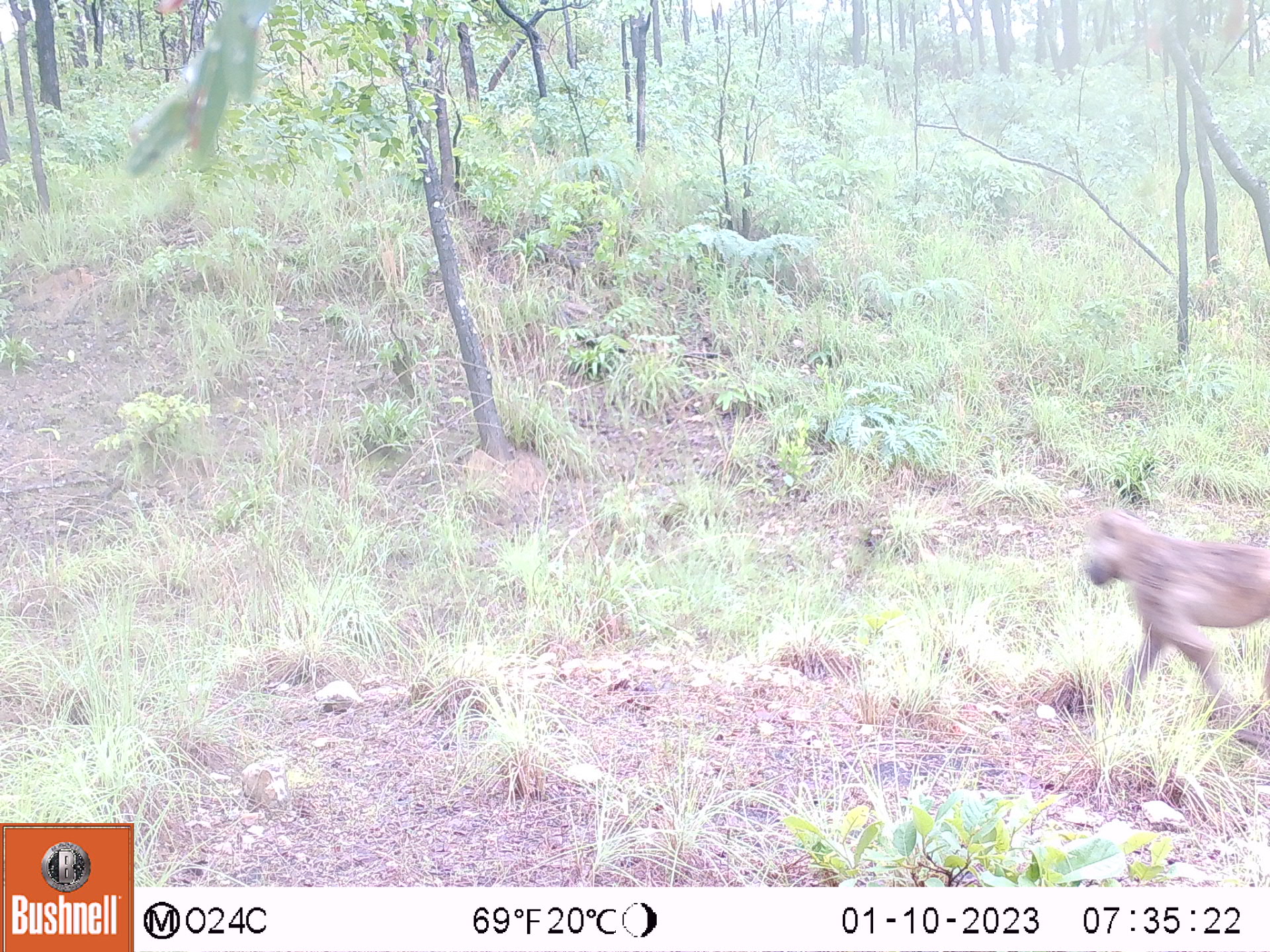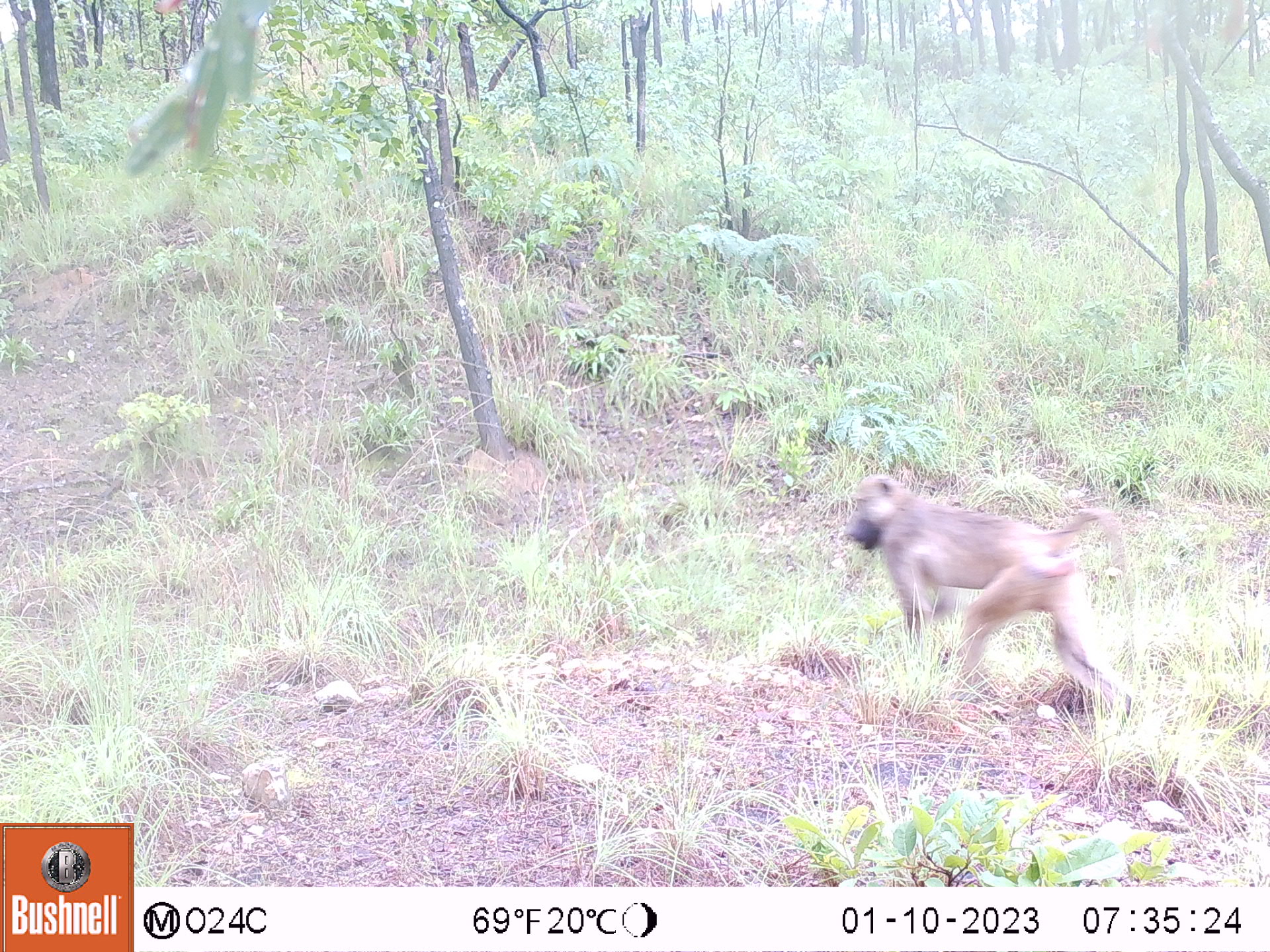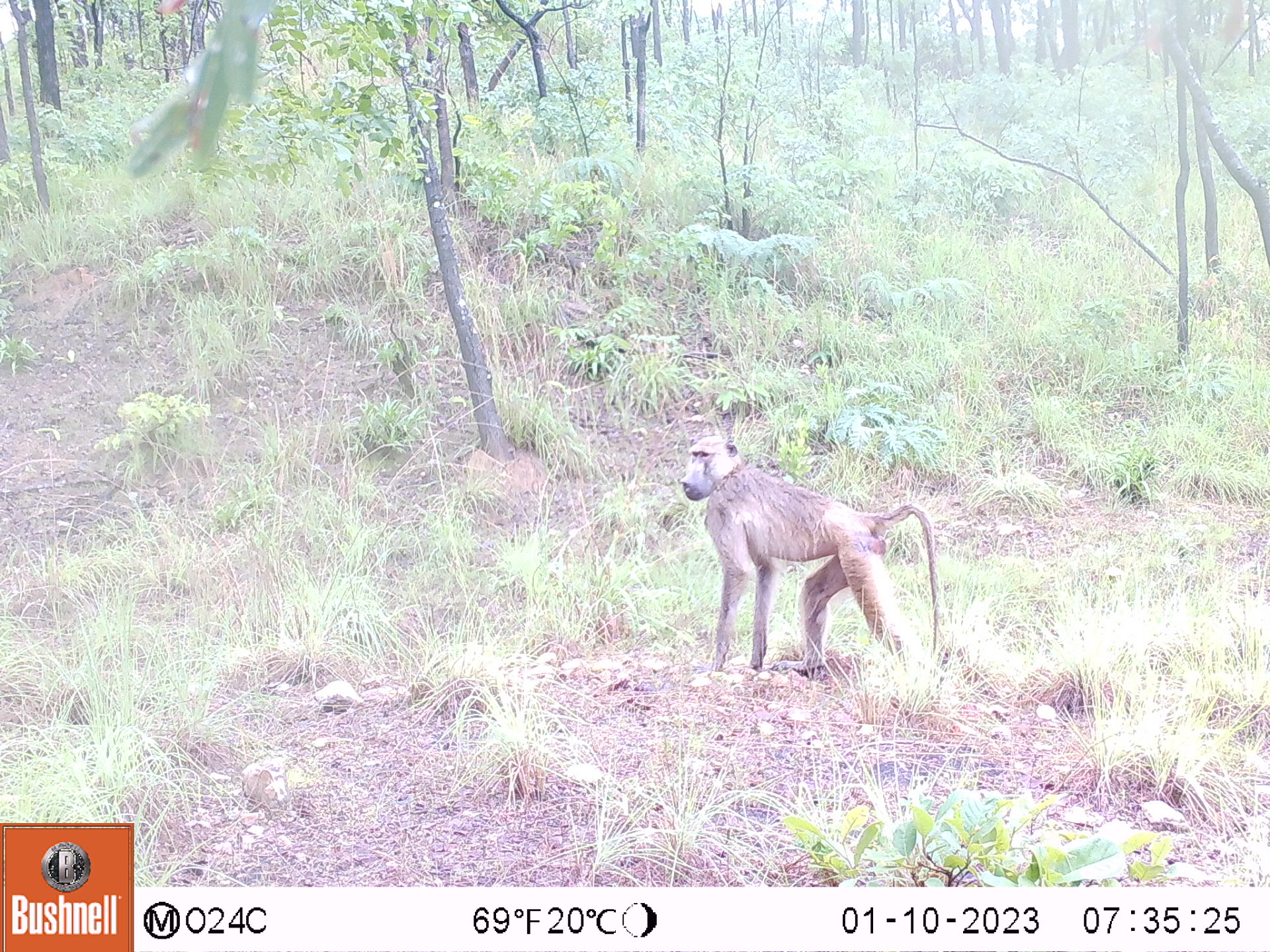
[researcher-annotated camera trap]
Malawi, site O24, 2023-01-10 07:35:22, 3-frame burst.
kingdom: Animalia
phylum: Chordata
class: Mammalia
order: Primates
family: Cercopithecidae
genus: Papio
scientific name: Papio cynocephalus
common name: yellow baboon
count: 1